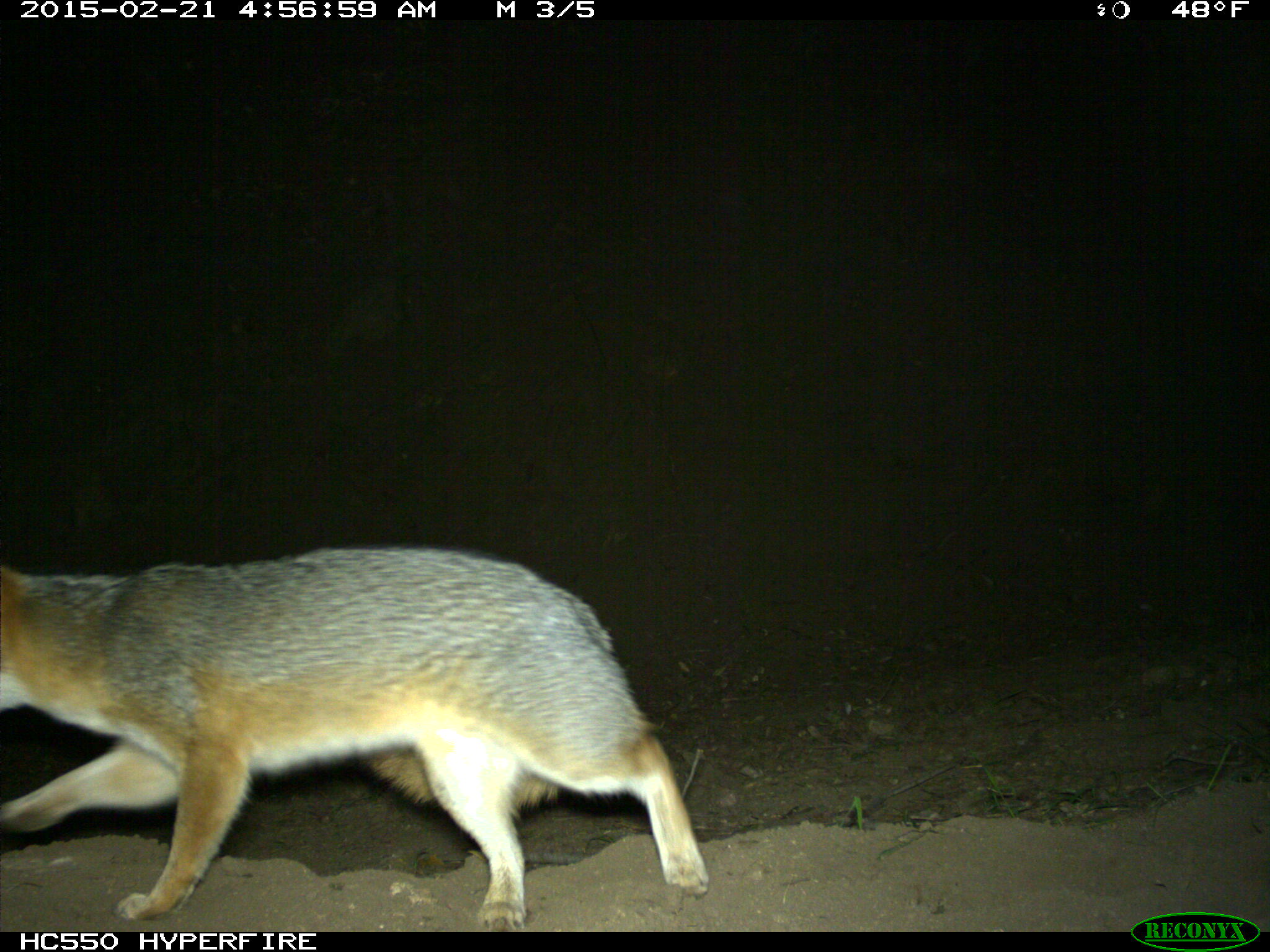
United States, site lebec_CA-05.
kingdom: Animalia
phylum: Chordata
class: Mammalia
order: Carnivora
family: Canidae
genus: Urocyon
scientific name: Urocyon cinereoargenteus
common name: gray fox